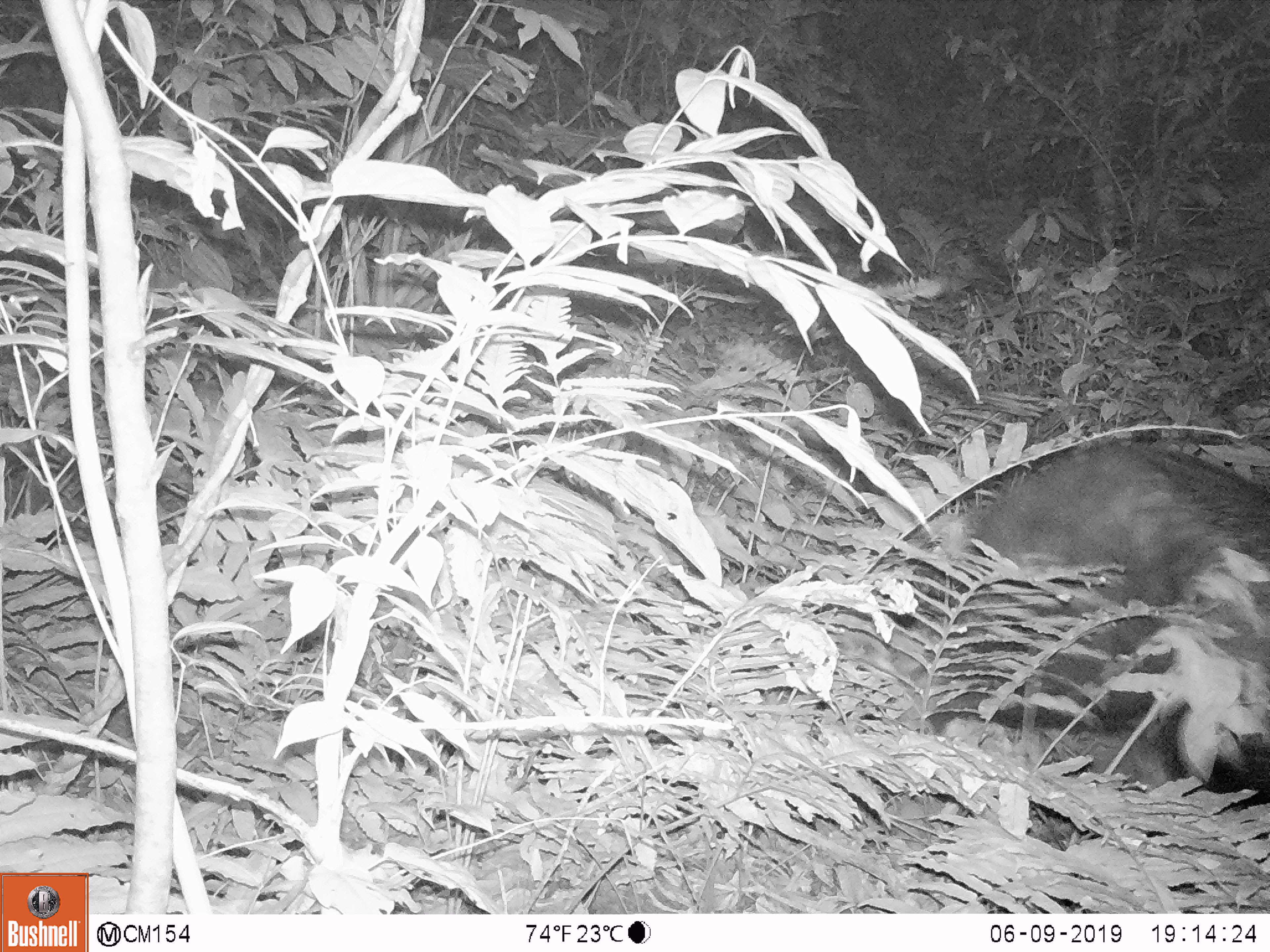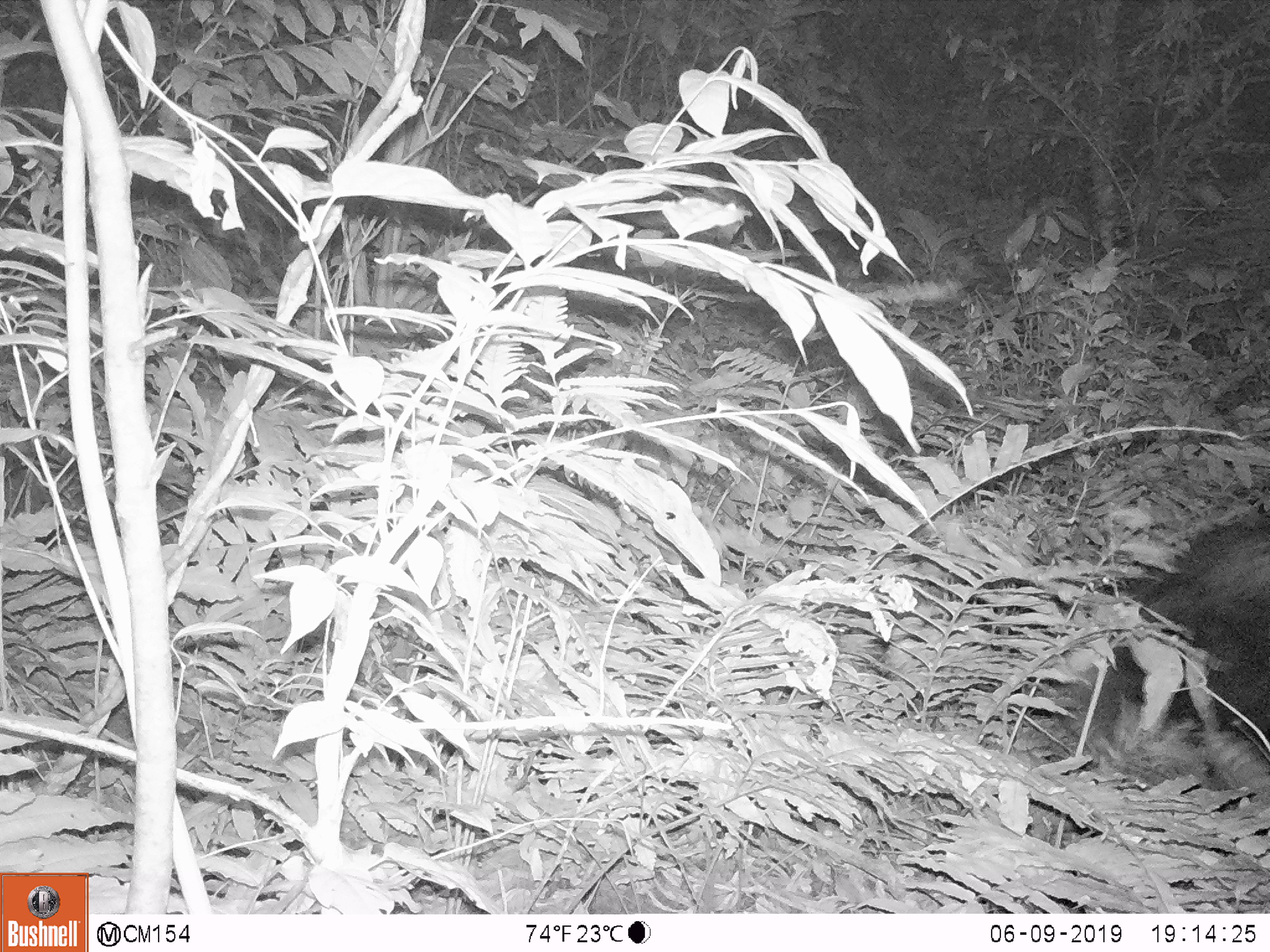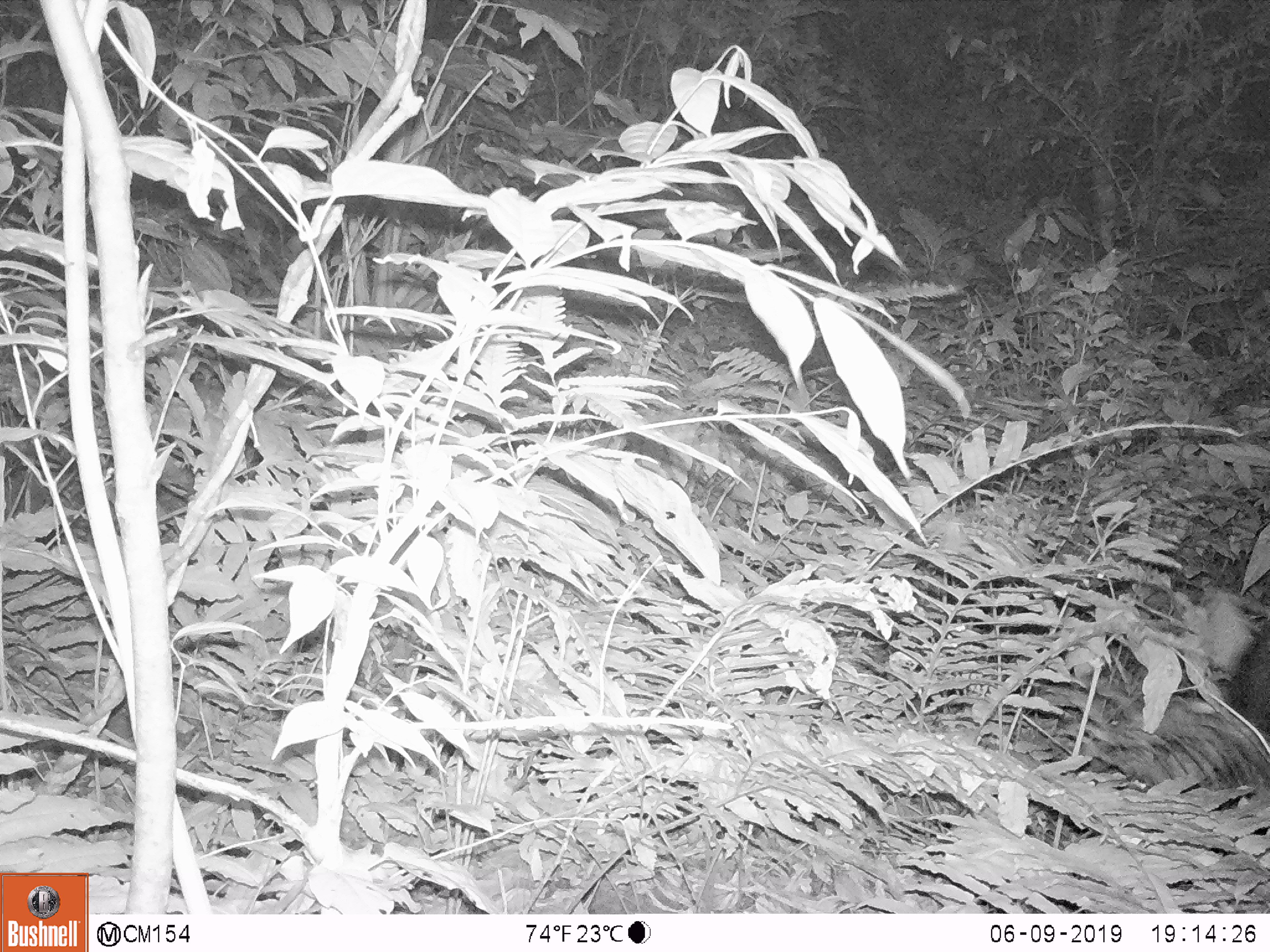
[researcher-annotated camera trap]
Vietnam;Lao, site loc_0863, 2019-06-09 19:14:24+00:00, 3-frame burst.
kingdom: Animalia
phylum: Chordata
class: Mammalia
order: Artiodactyla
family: Bovidae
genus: Capricornis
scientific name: Capricornis sumatraensis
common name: chinese serow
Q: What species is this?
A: Chinese serow (Capricornis sumatraensis).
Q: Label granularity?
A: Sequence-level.